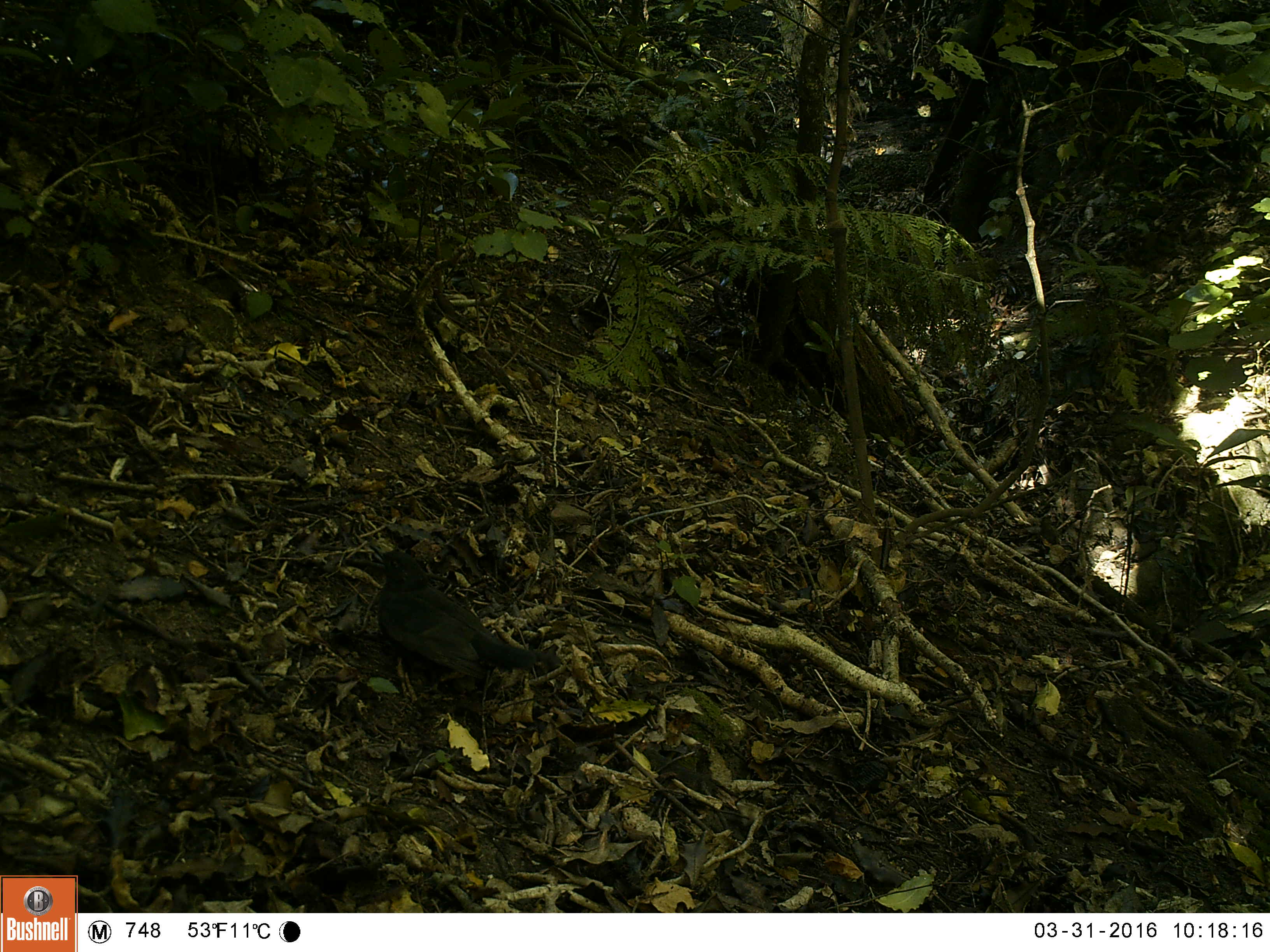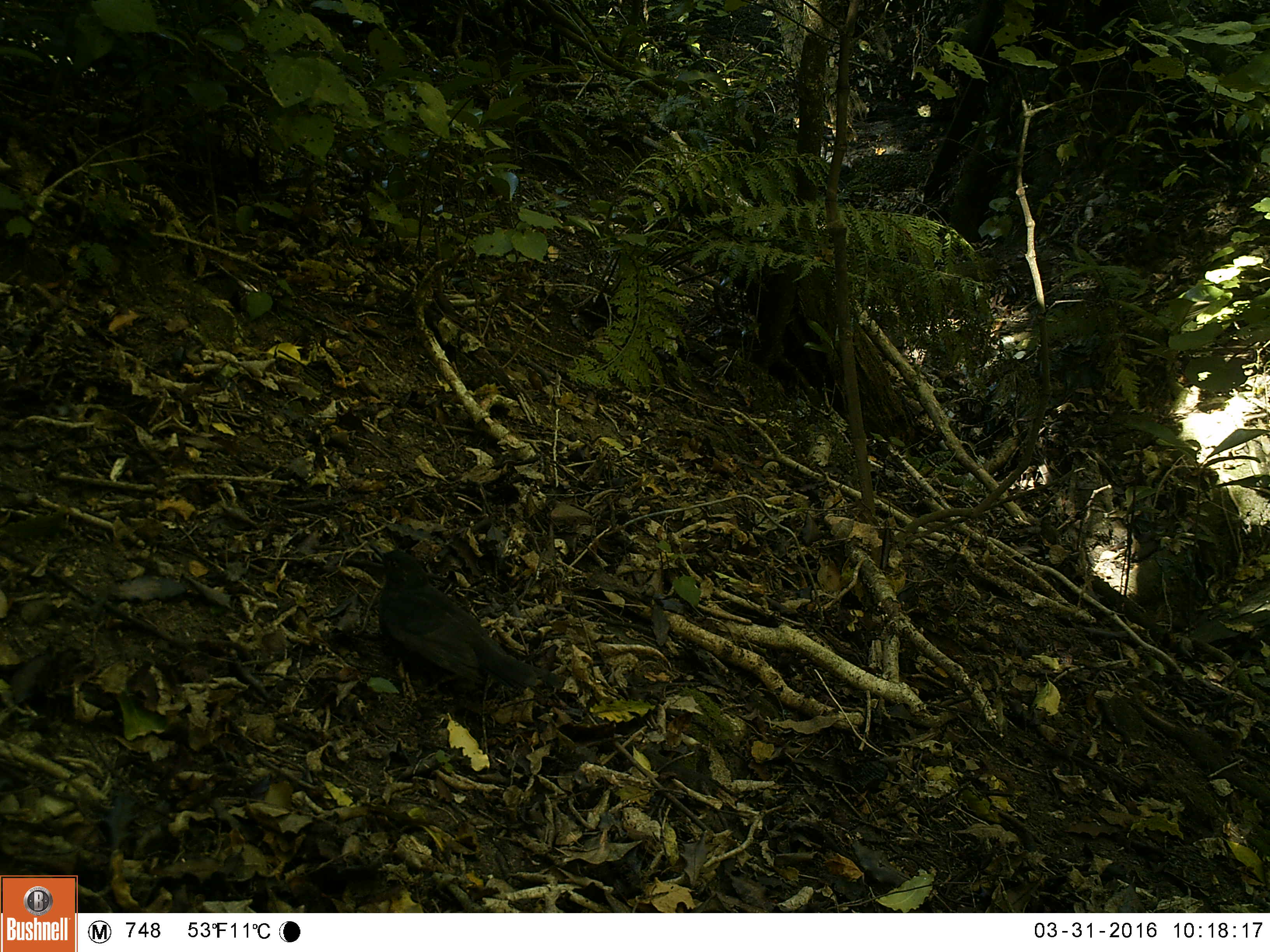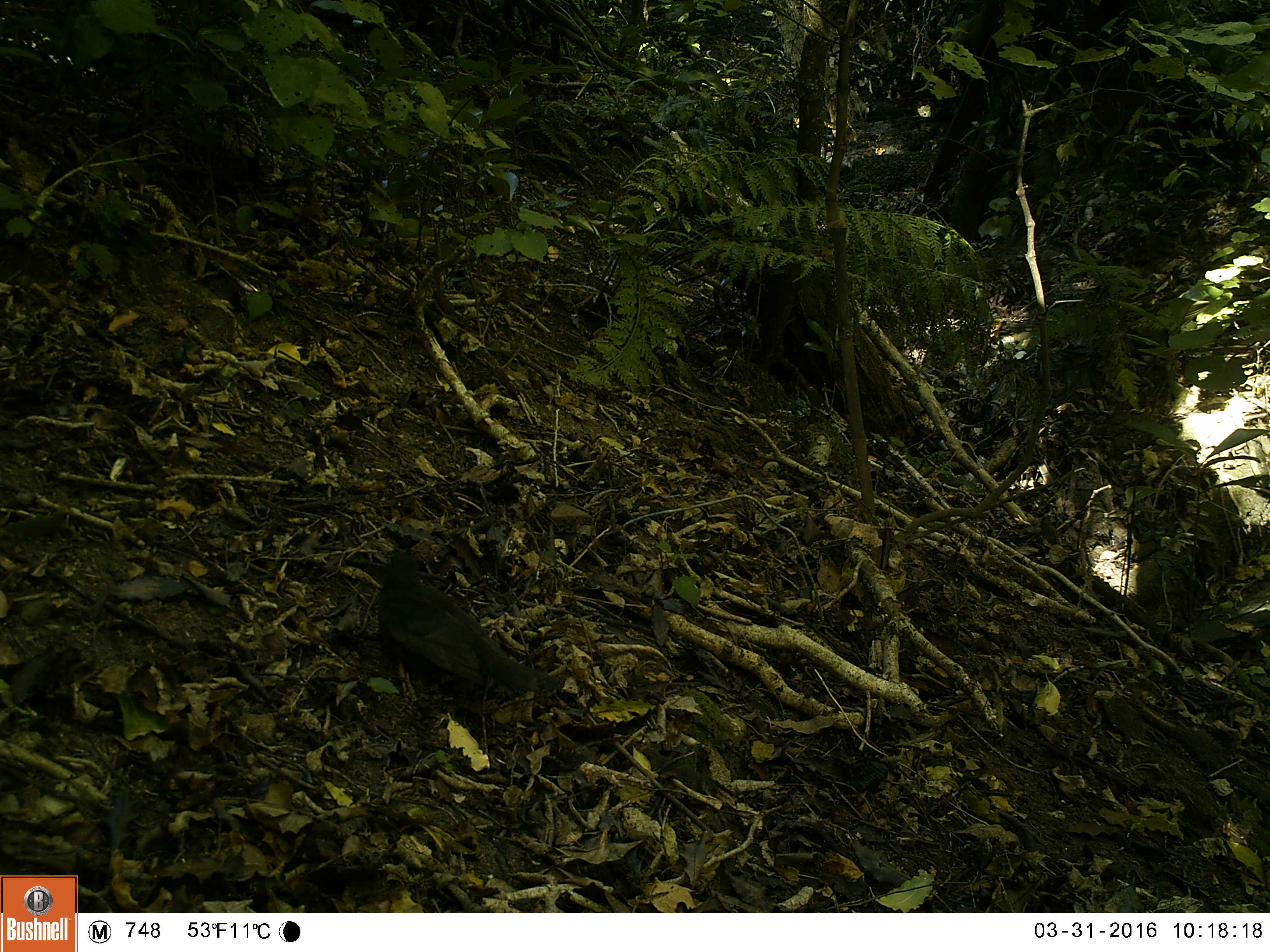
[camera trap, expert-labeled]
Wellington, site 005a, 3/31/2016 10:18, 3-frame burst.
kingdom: Animalia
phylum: Chordata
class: Aves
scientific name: Aves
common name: bird